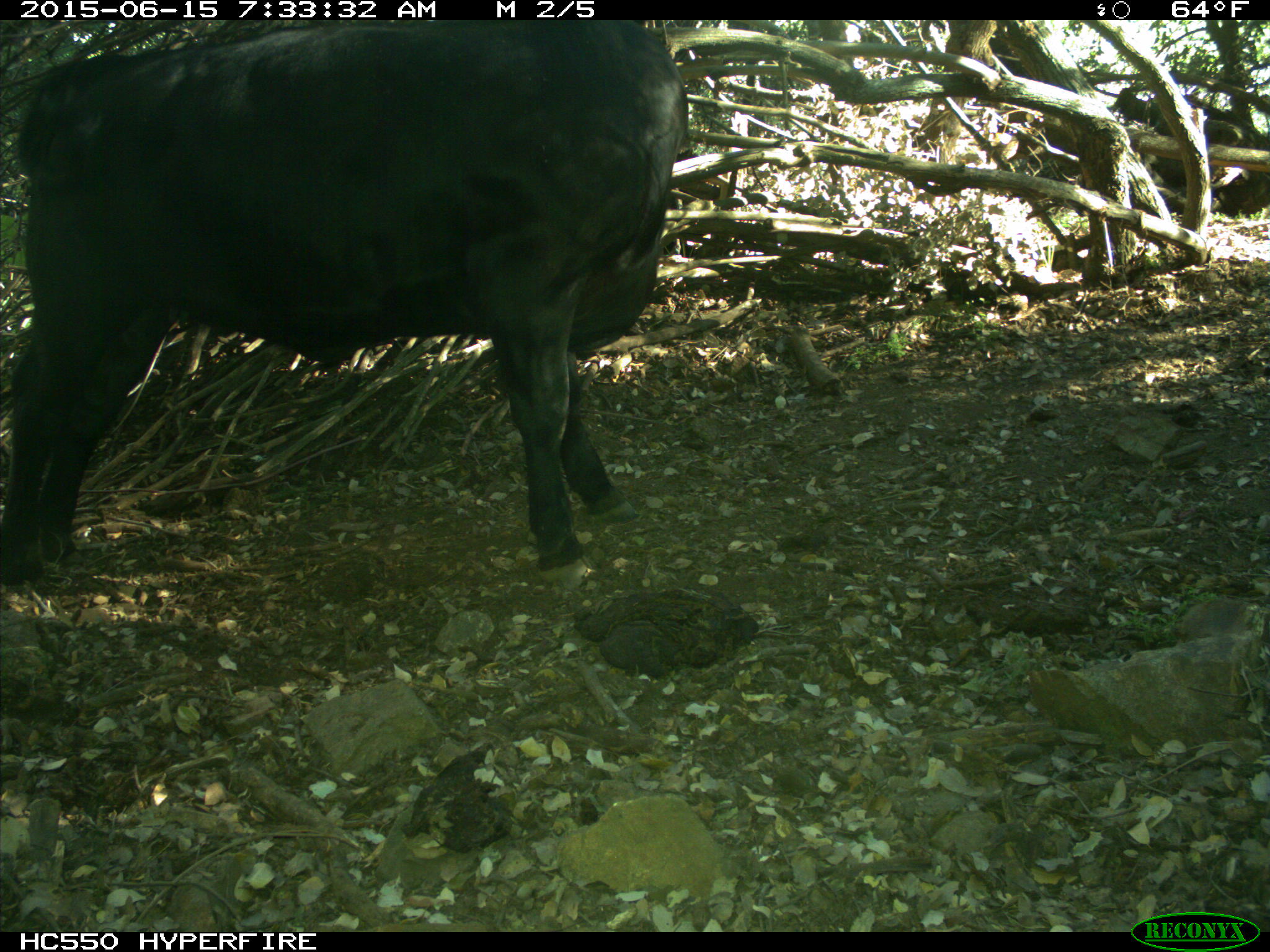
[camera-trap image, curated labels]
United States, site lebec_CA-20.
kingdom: Animalia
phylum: Chordata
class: Mammalia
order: Artiodactyla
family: Bovidae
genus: Bos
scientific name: Bos taurus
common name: domestic cow